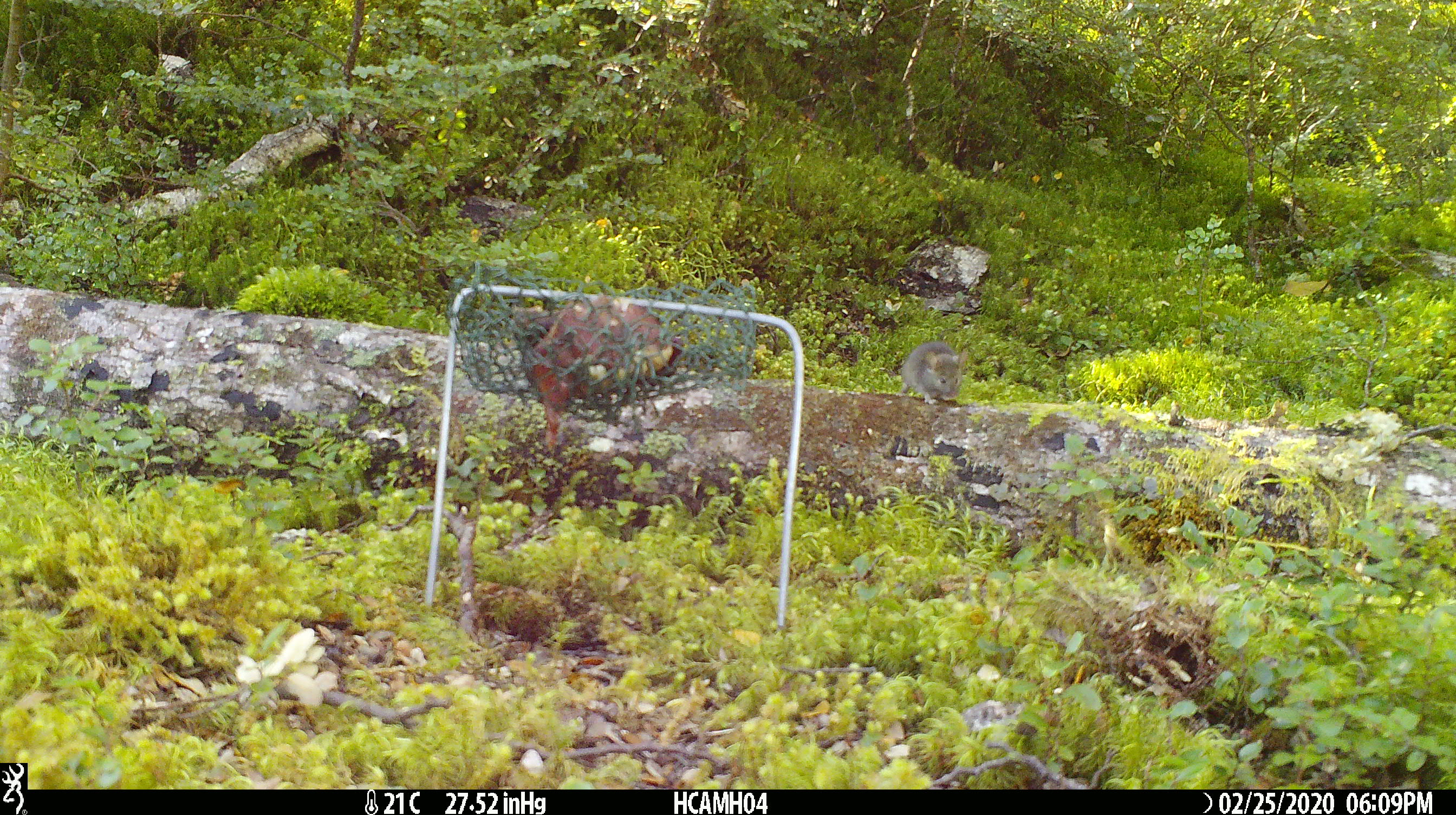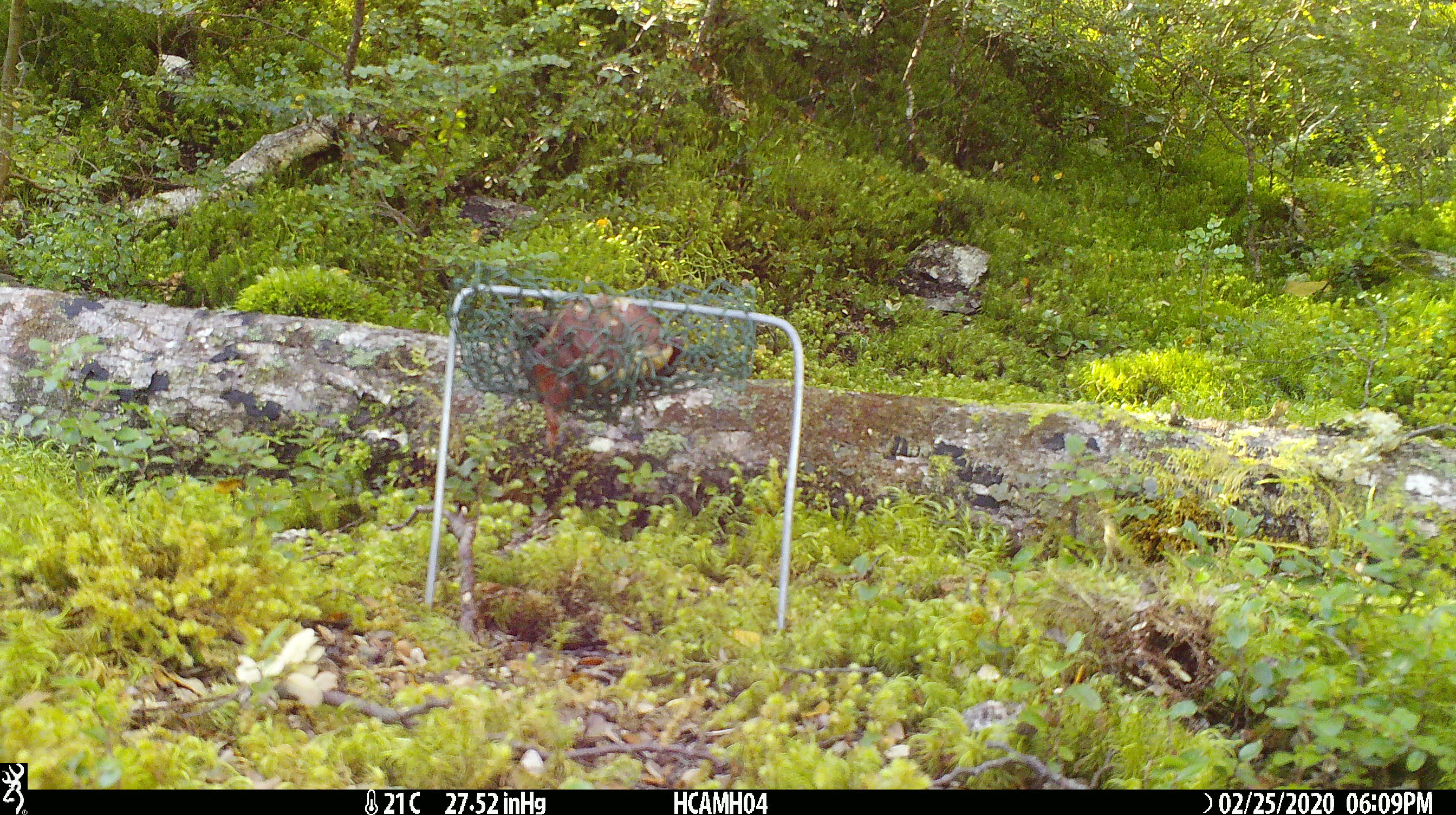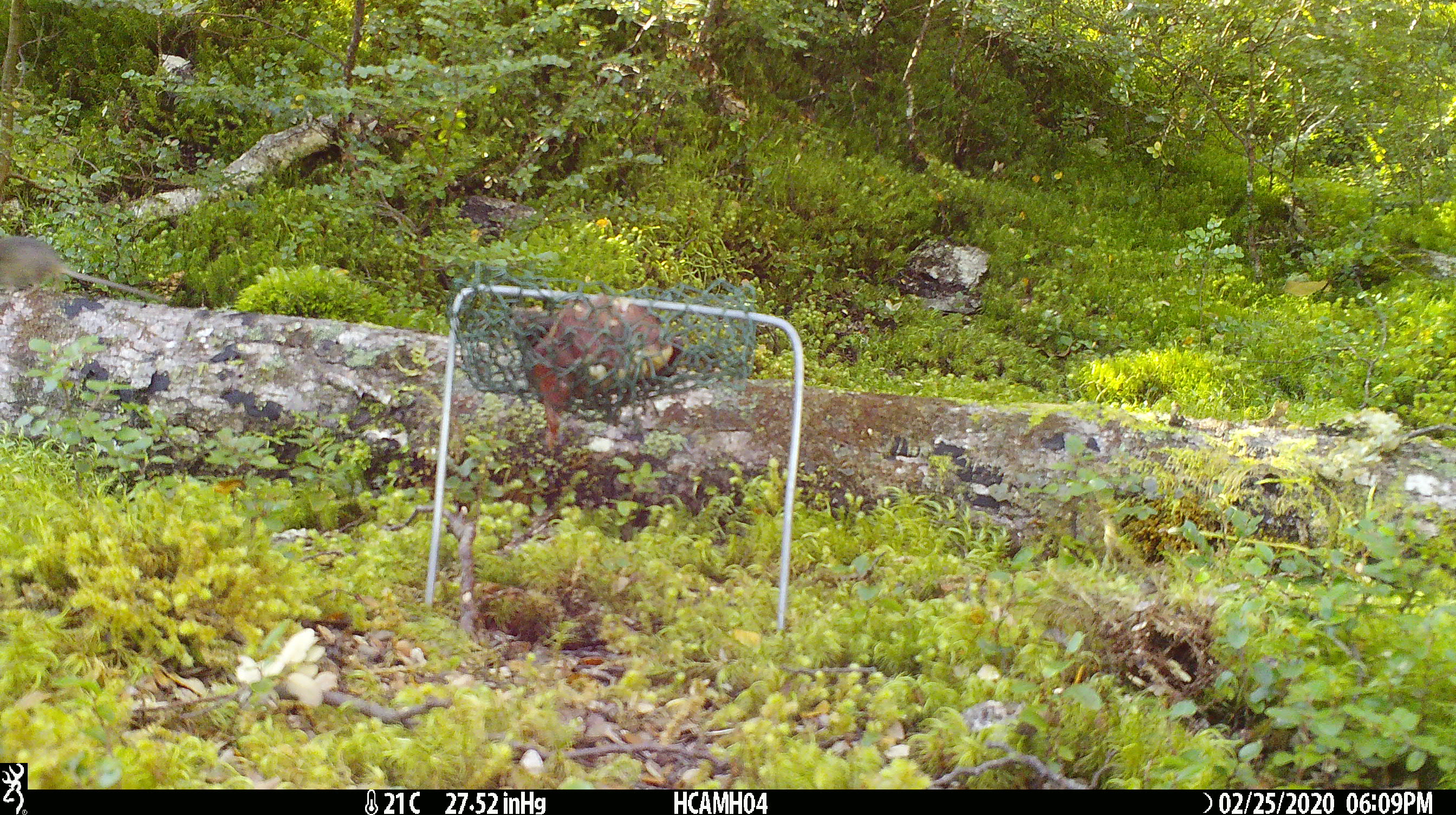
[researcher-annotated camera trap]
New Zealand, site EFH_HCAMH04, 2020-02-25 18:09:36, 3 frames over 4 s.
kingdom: Animalia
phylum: Chordata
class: Mammalia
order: Rodentia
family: Muridae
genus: Mus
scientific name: Mus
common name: mouse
Mouse (Mus).